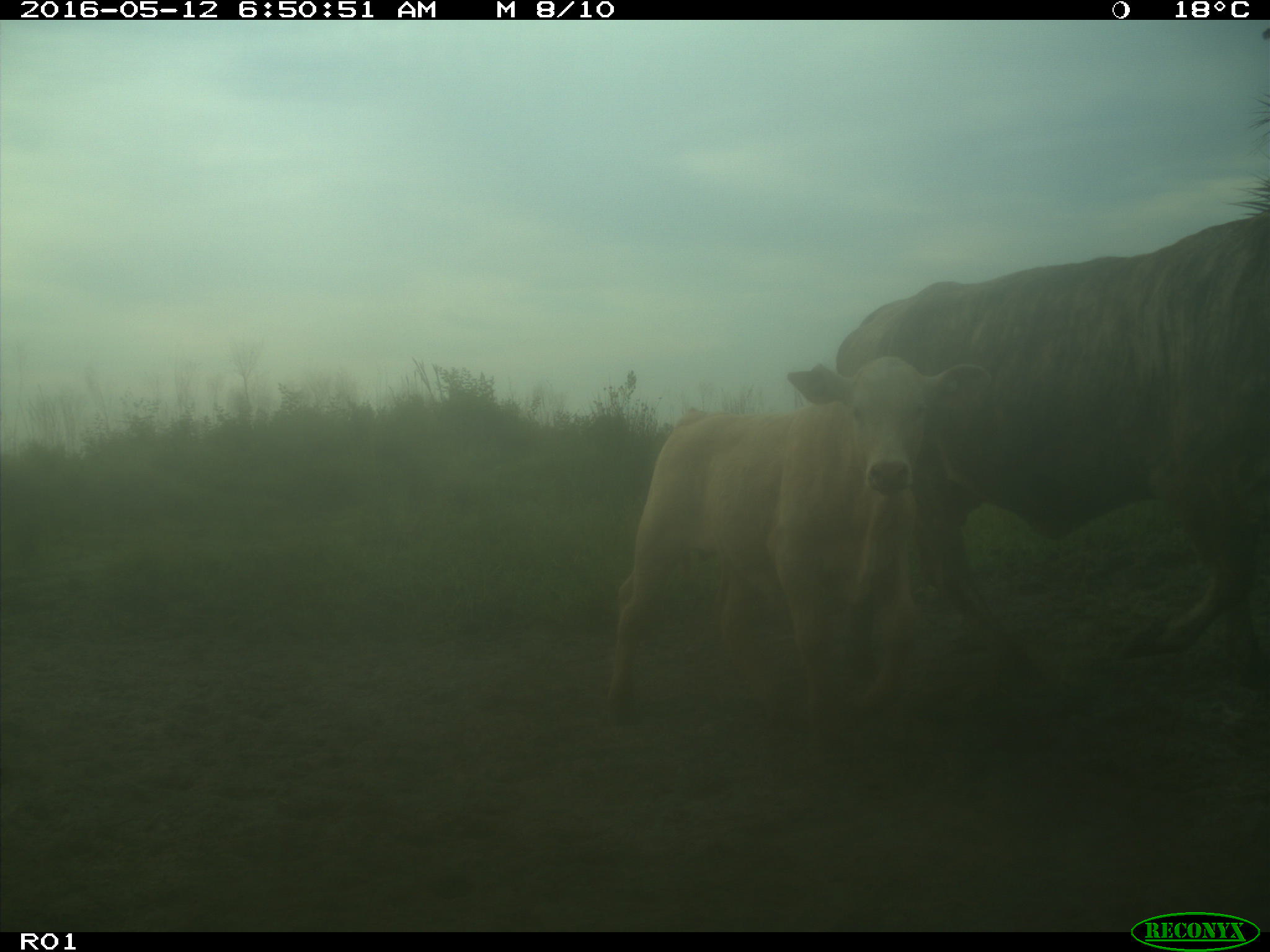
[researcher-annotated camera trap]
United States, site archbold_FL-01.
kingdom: Animalia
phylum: Chordata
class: Mammalia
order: Artiodactyla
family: Bovidae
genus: Bos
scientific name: Bos taurus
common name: domestic cow